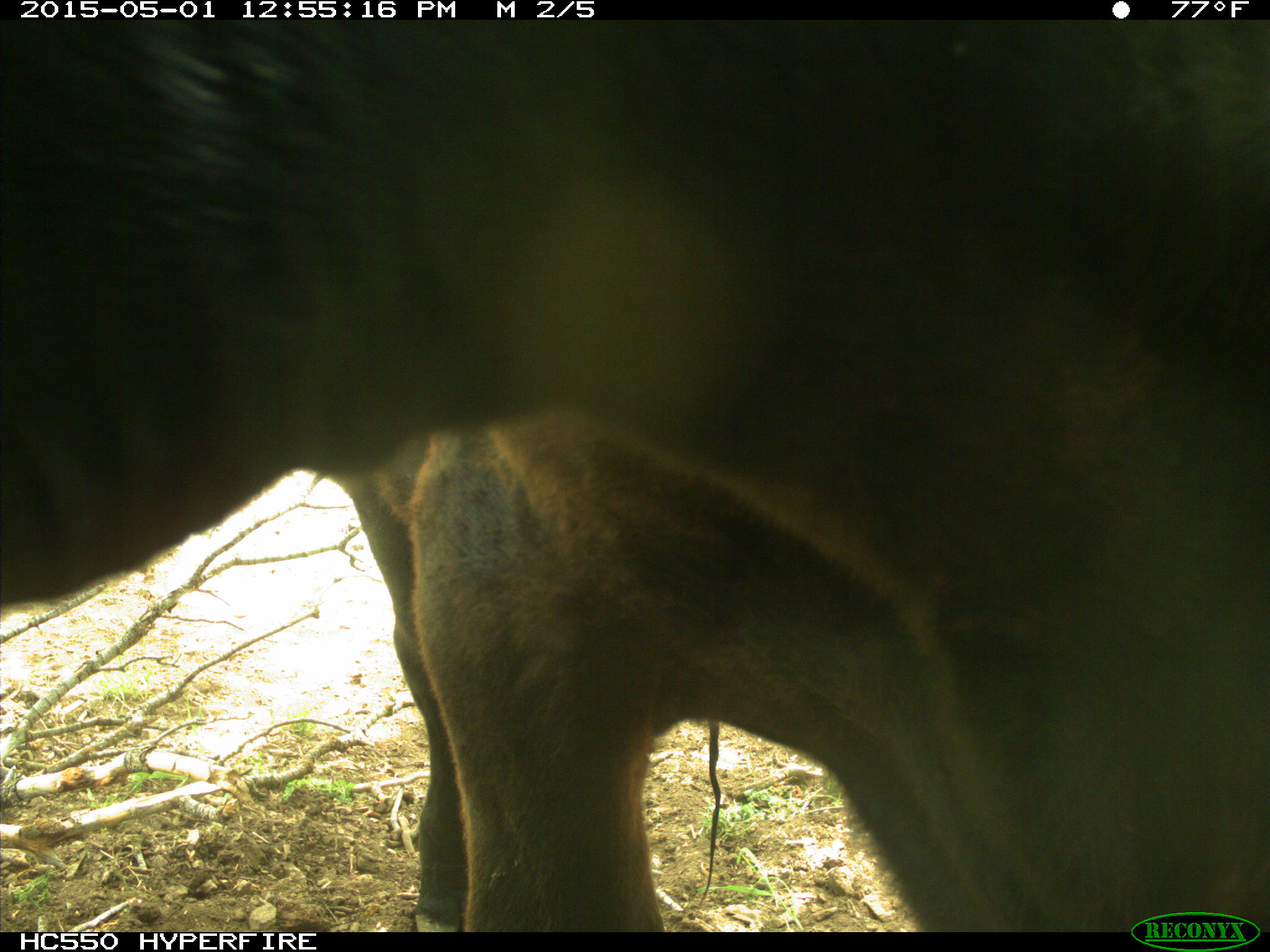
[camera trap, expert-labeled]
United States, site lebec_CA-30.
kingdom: Animalia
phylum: Chordata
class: Mammalia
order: Artiodactyla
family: Bovidae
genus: Bos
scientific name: Bos taurus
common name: domestic cow